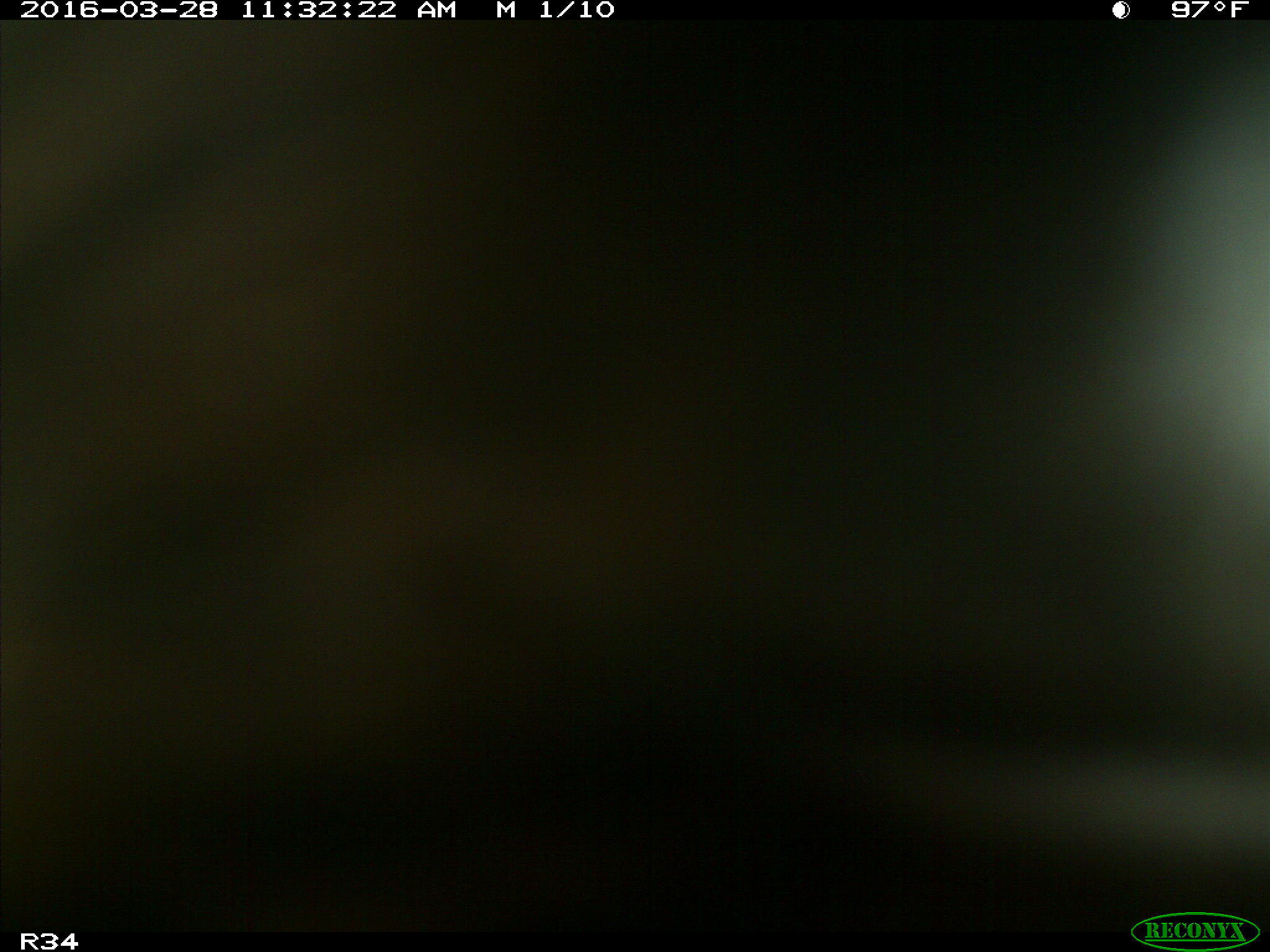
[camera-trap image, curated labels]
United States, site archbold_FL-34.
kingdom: Animalia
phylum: Chordata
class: Mammalia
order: Artiodactyla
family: Bovidae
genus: Bos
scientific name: Bos taurus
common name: domestic cow